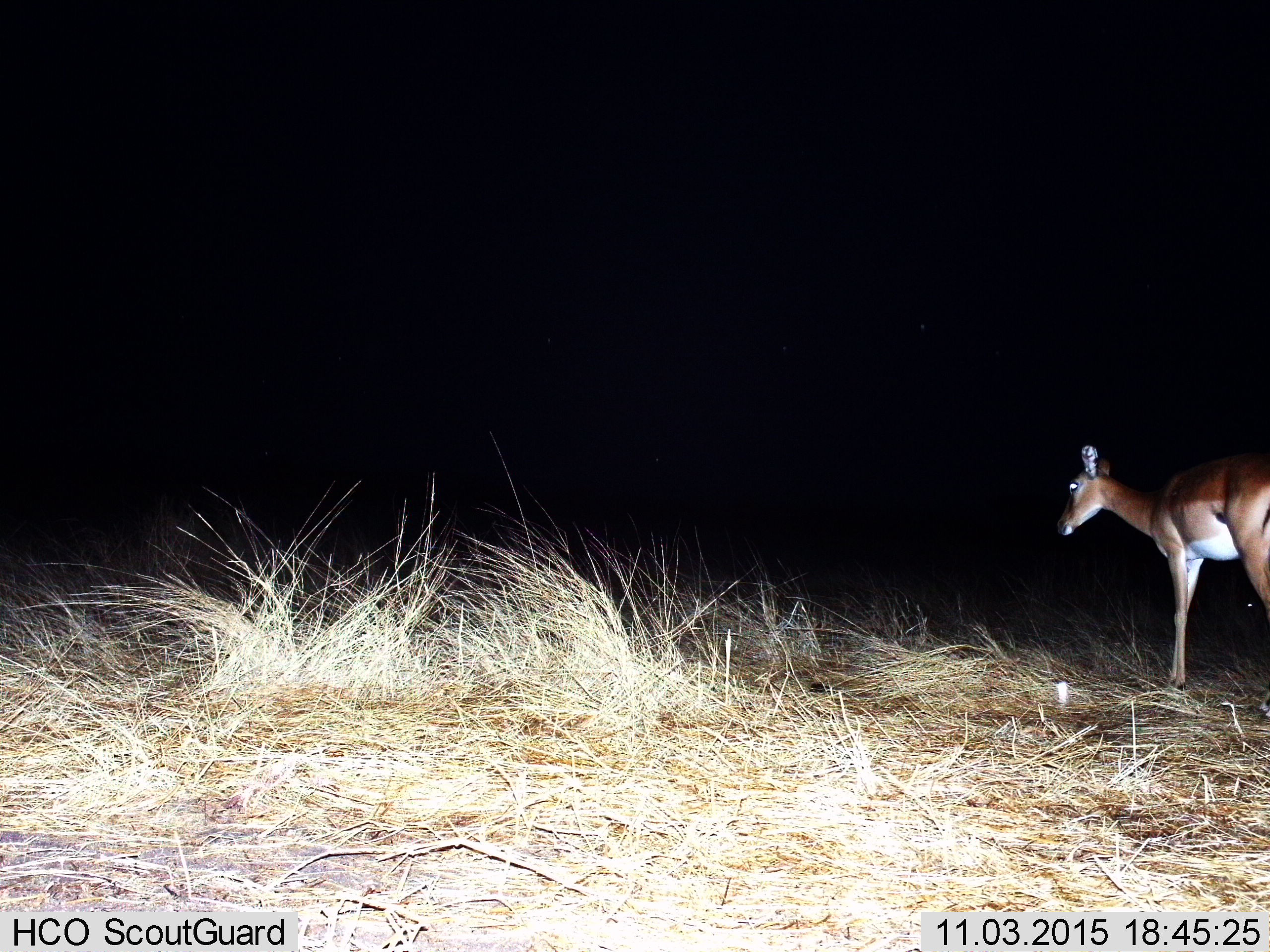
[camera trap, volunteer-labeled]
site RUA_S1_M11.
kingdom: Animalia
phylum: Chordata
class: Mammalia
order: Artiodactyla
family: Bovidae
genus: Aepyceros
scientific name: Aepyceros melampus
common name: impala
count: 1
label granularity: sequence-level